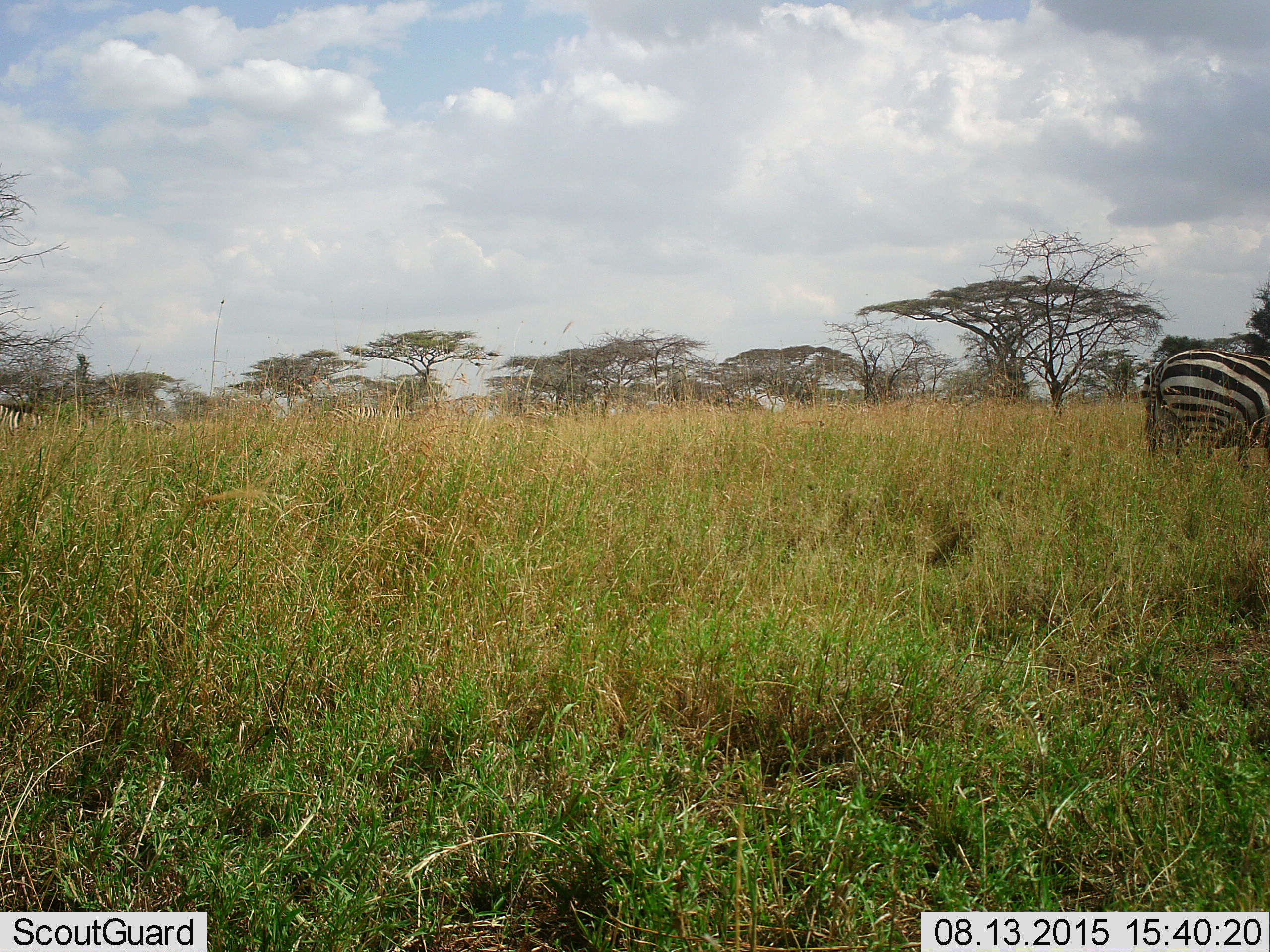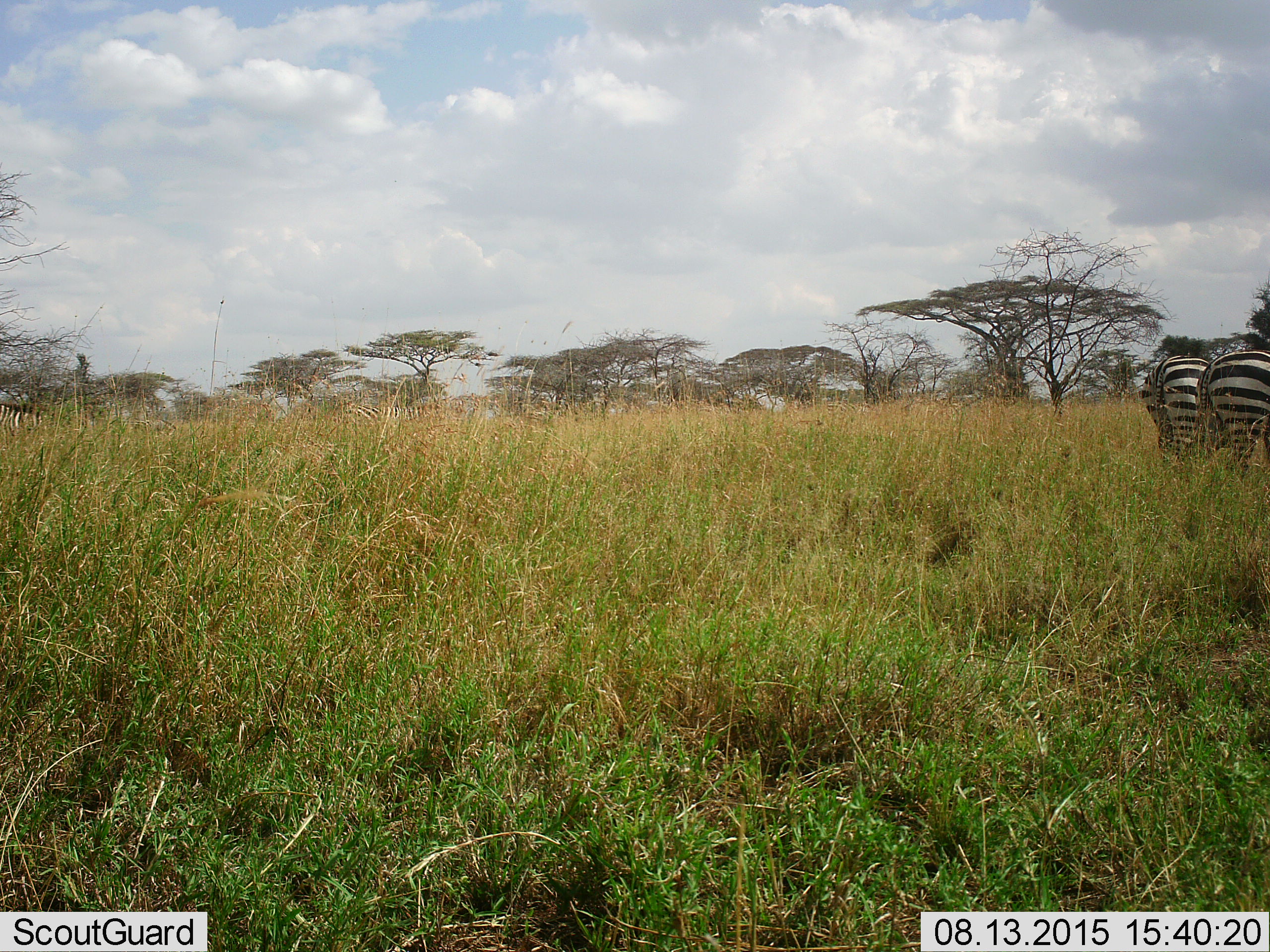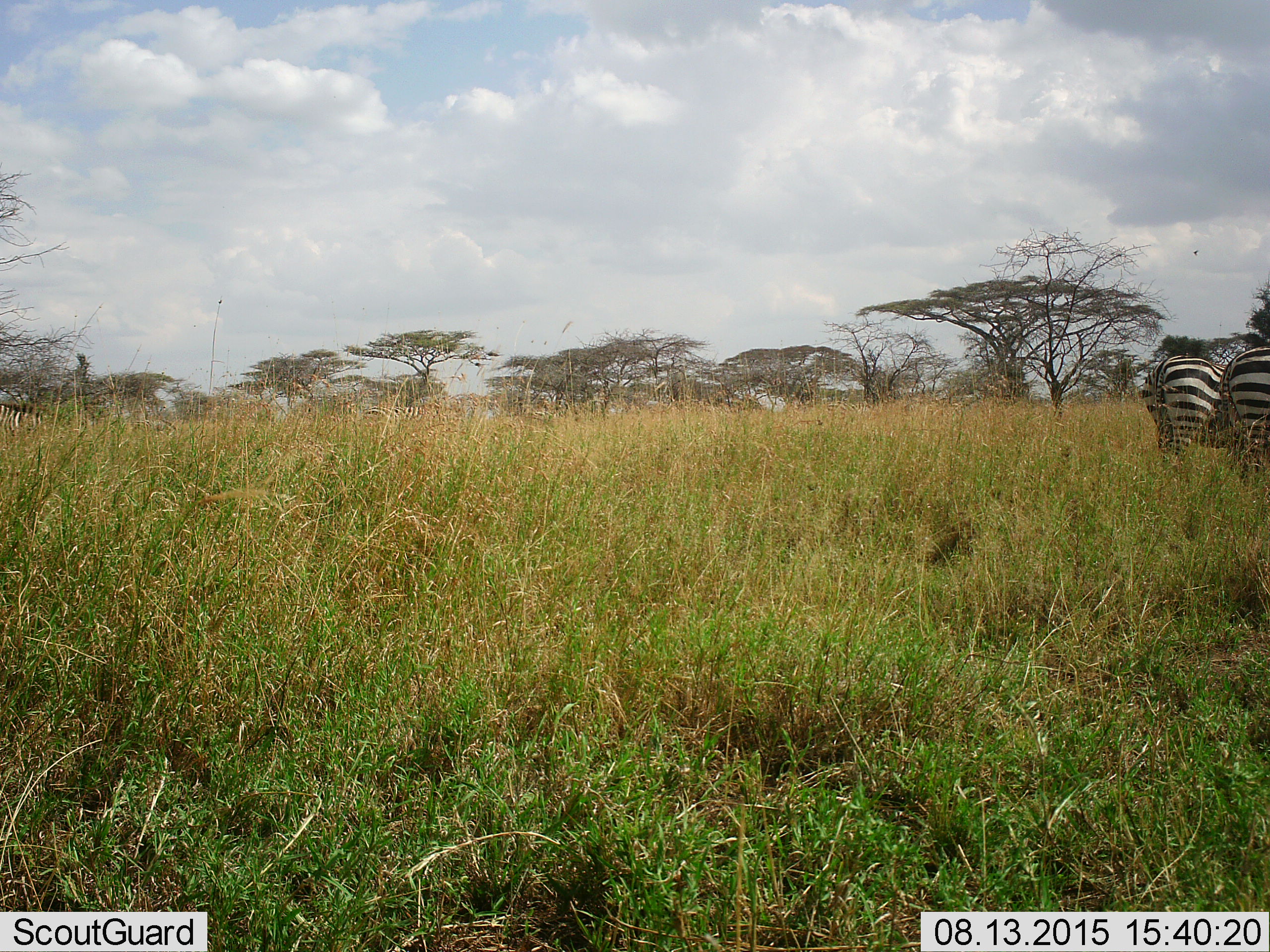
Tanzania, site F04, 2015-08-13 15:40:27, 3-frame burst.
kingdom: Animalia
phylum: Chordata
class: Mammalia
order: Perissodactyla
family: Equidae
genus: Equus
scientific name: Equus quagga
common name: plains zebra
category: zebra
Zebra (plains zebra) (Equus quagga), count 3. Behavior (volunteer vote fractions): standing 55%, resting 0%, moving 80%, interacting 0%. Young present (vote fraction): 0%. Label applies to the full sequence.